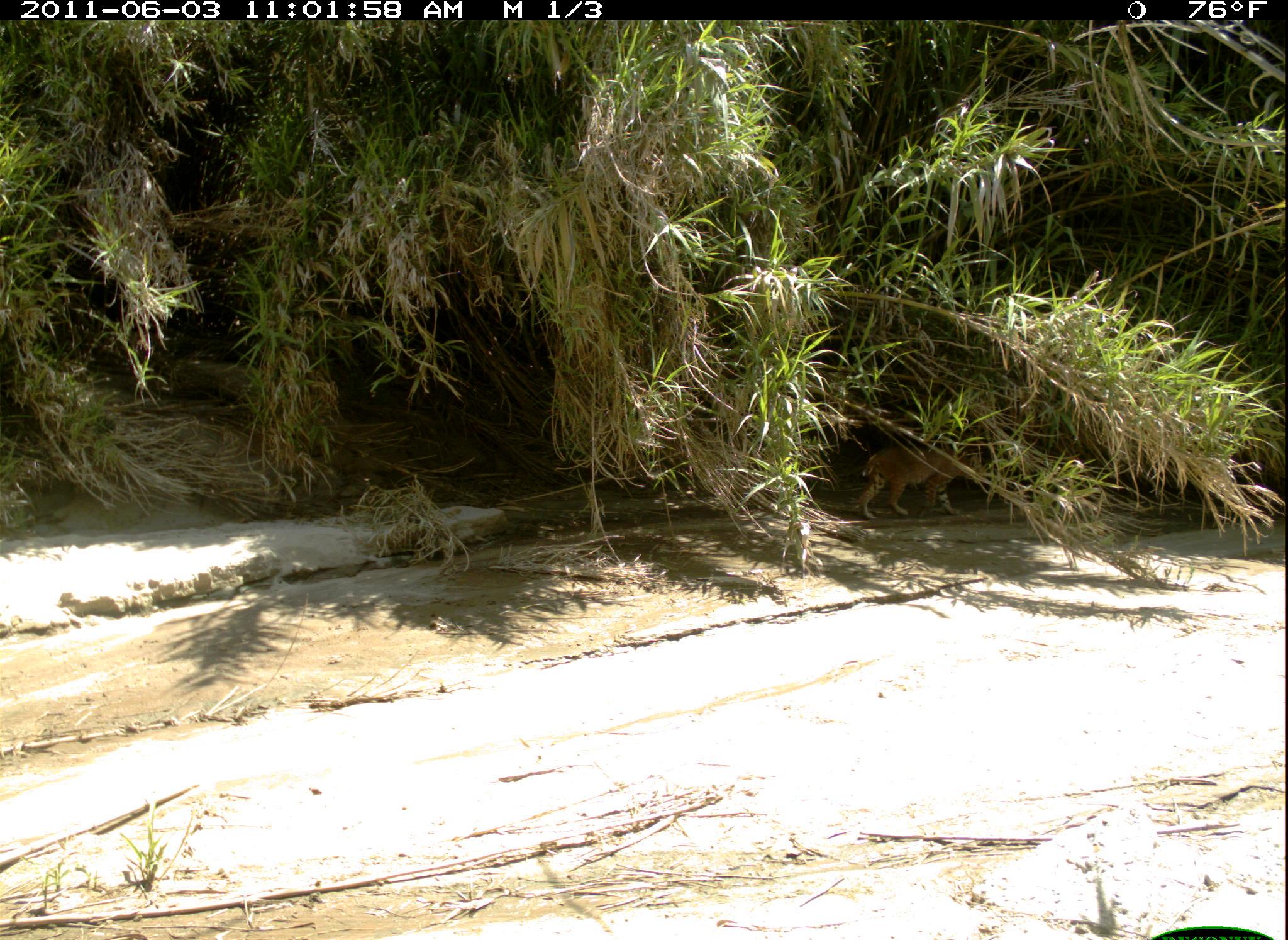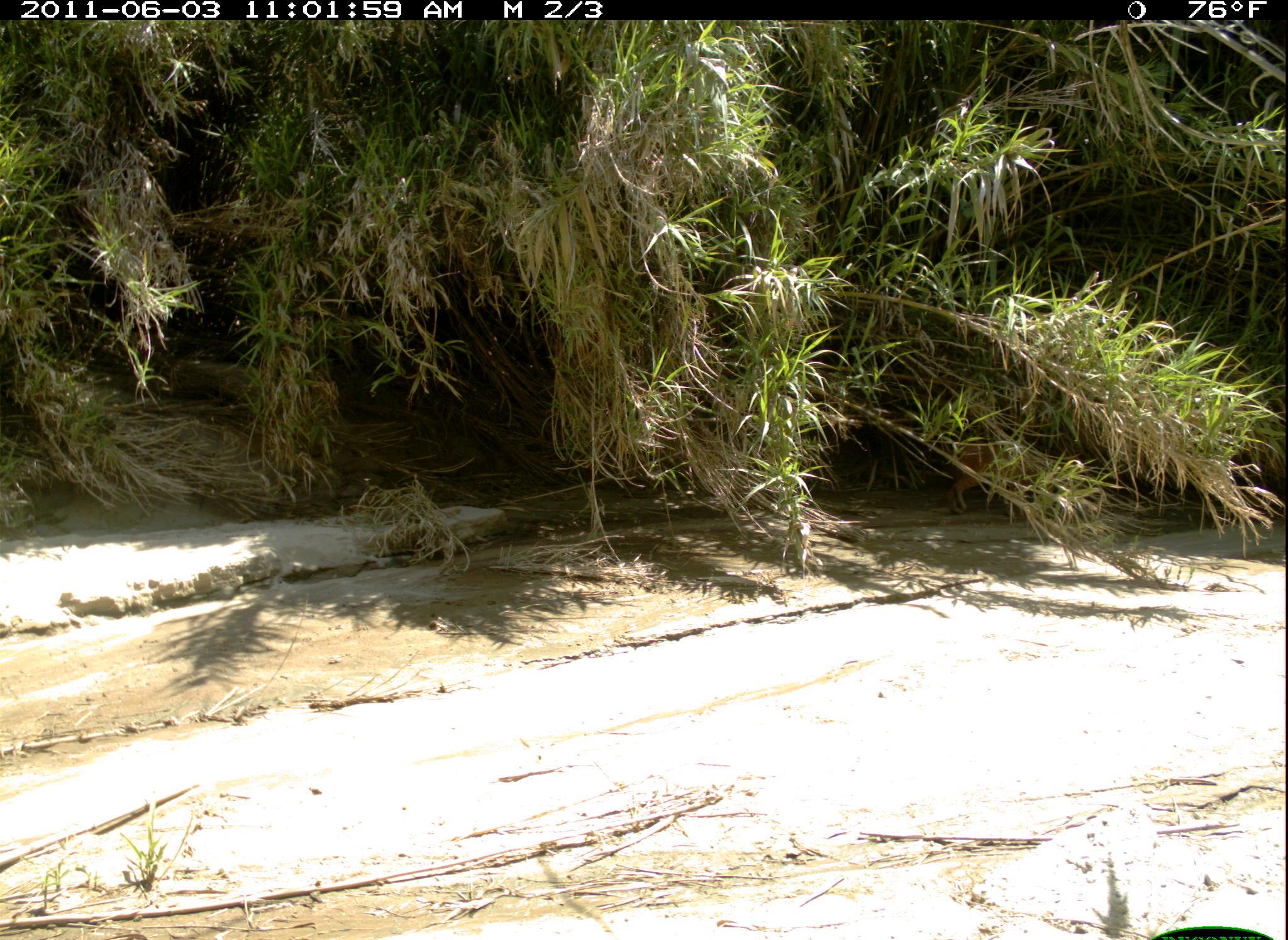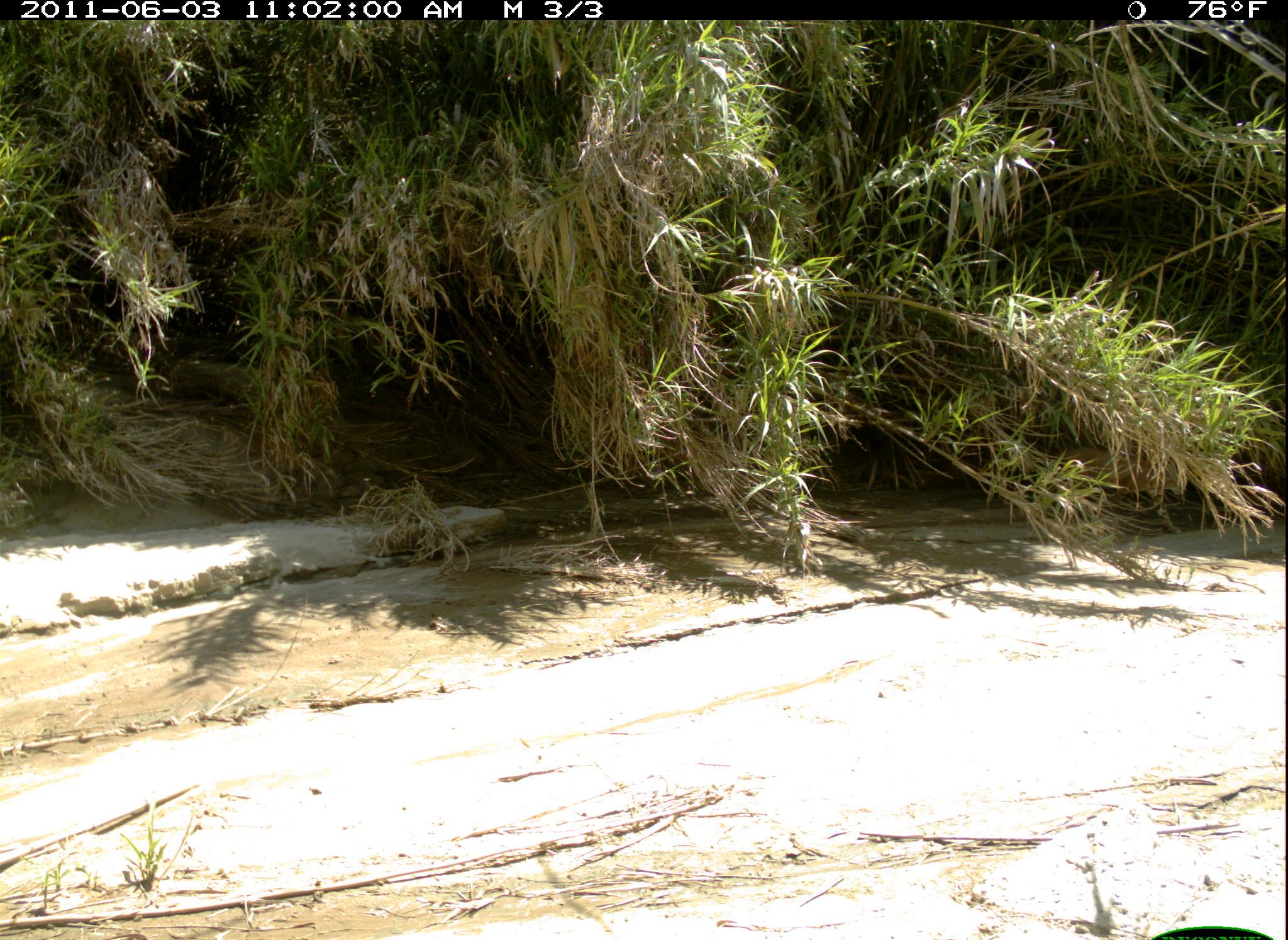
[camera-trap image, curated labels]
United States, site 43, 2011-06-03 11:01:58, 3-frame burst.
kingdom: Animalia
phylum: Chordata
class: Mammalia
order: Carnivora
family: Felidae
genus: Lynx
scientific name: Lynx rufus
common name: bobcat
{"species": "bobcat (Lynx rufus)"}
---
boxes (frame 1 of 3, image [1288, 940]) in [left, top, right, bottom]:
bobcat: [842, 437, 1006, 533]